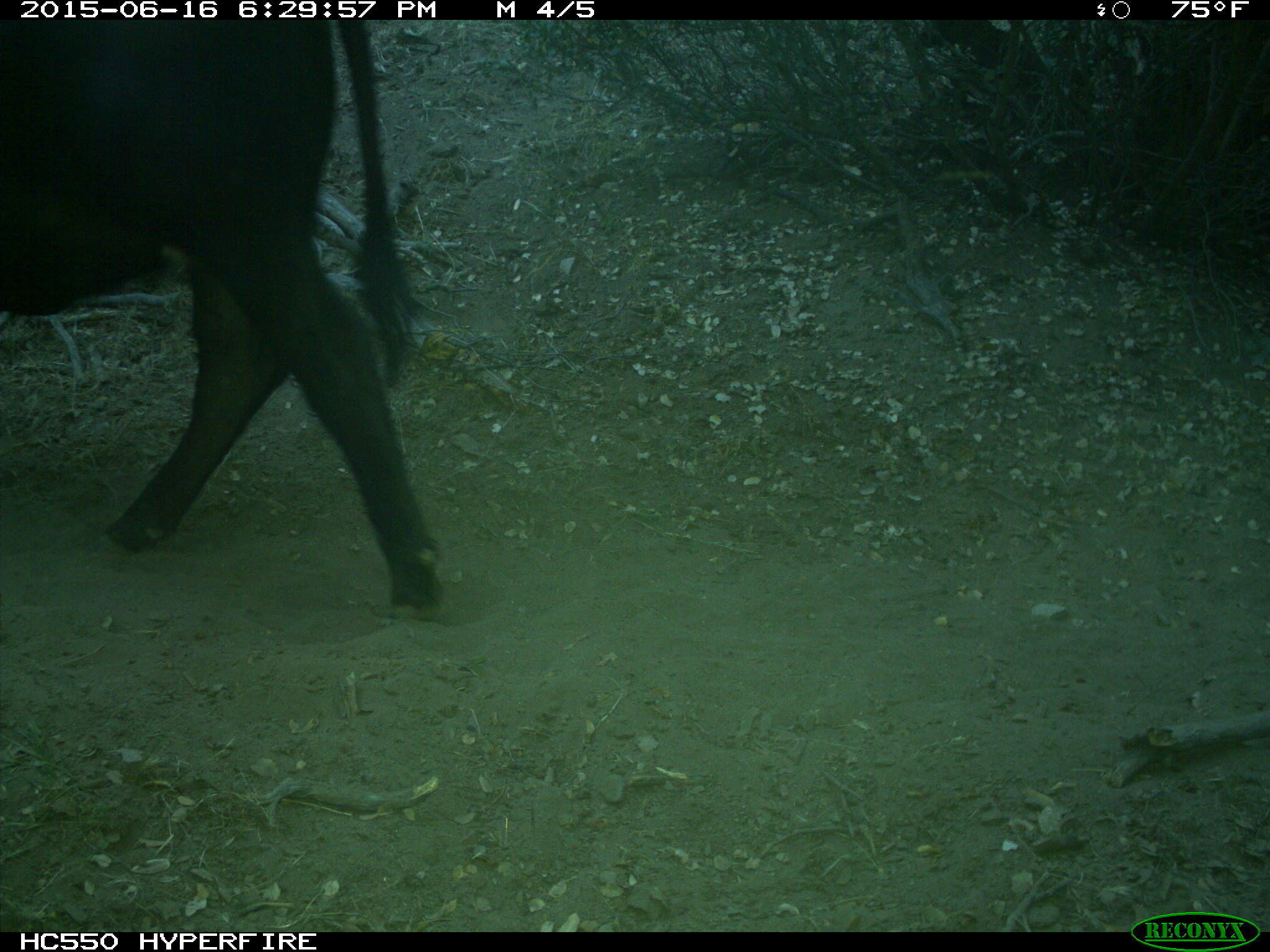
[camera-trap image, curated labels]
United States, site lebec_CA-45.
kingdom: Animalia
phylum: Chordata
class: Mammalia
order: Artiodactyla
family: Bovidae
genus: Bos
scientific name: Bos taurus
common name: domestic cow